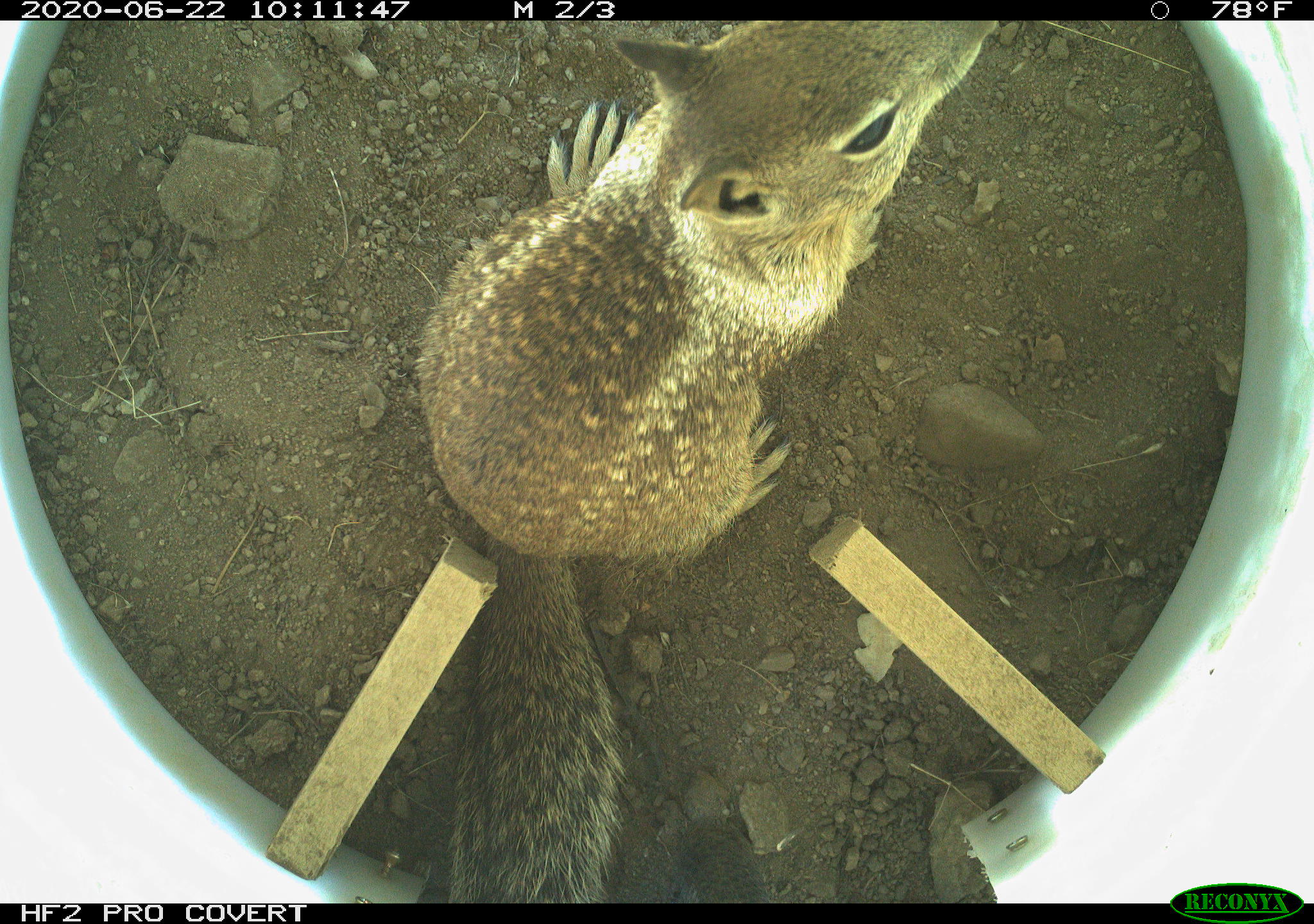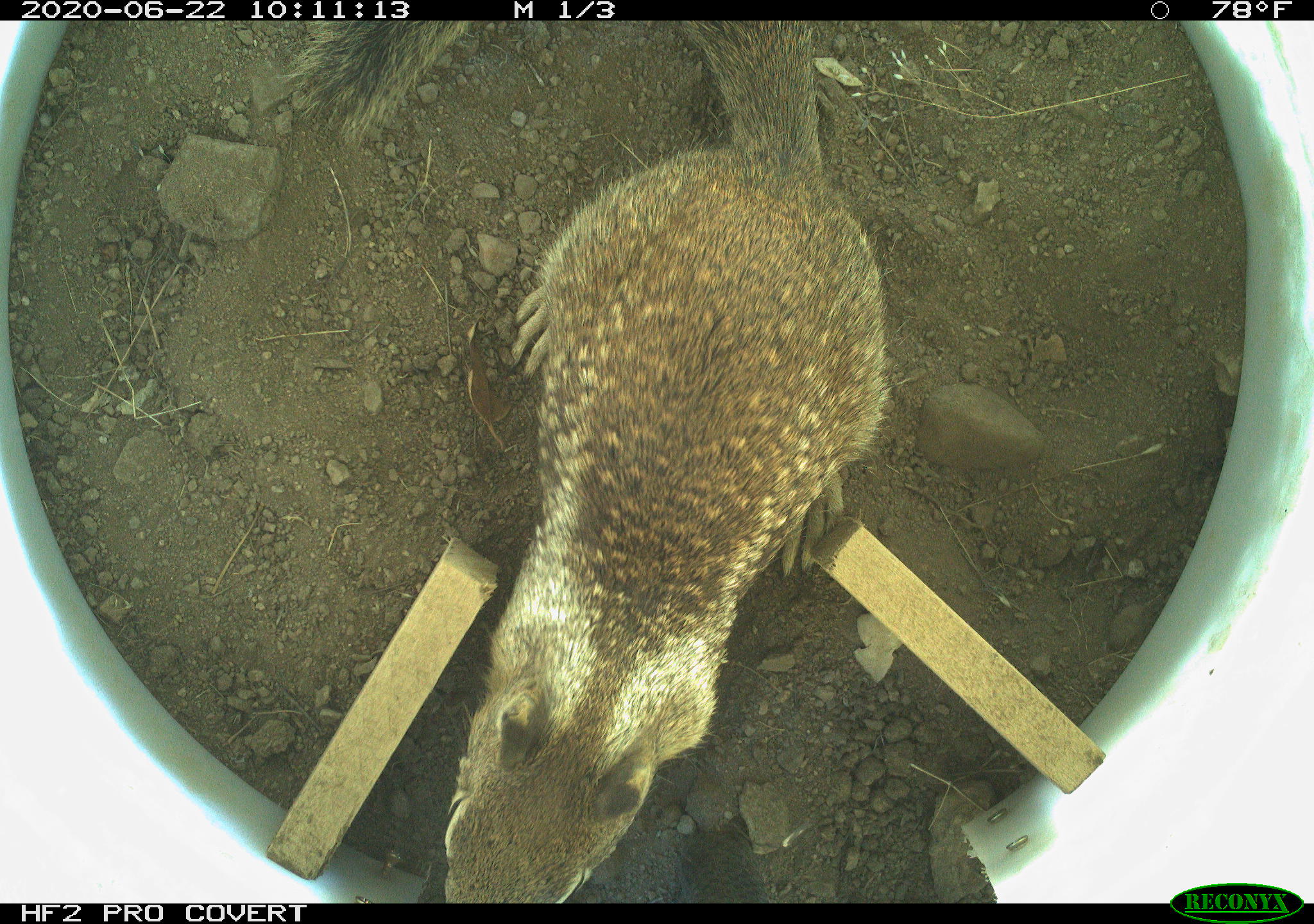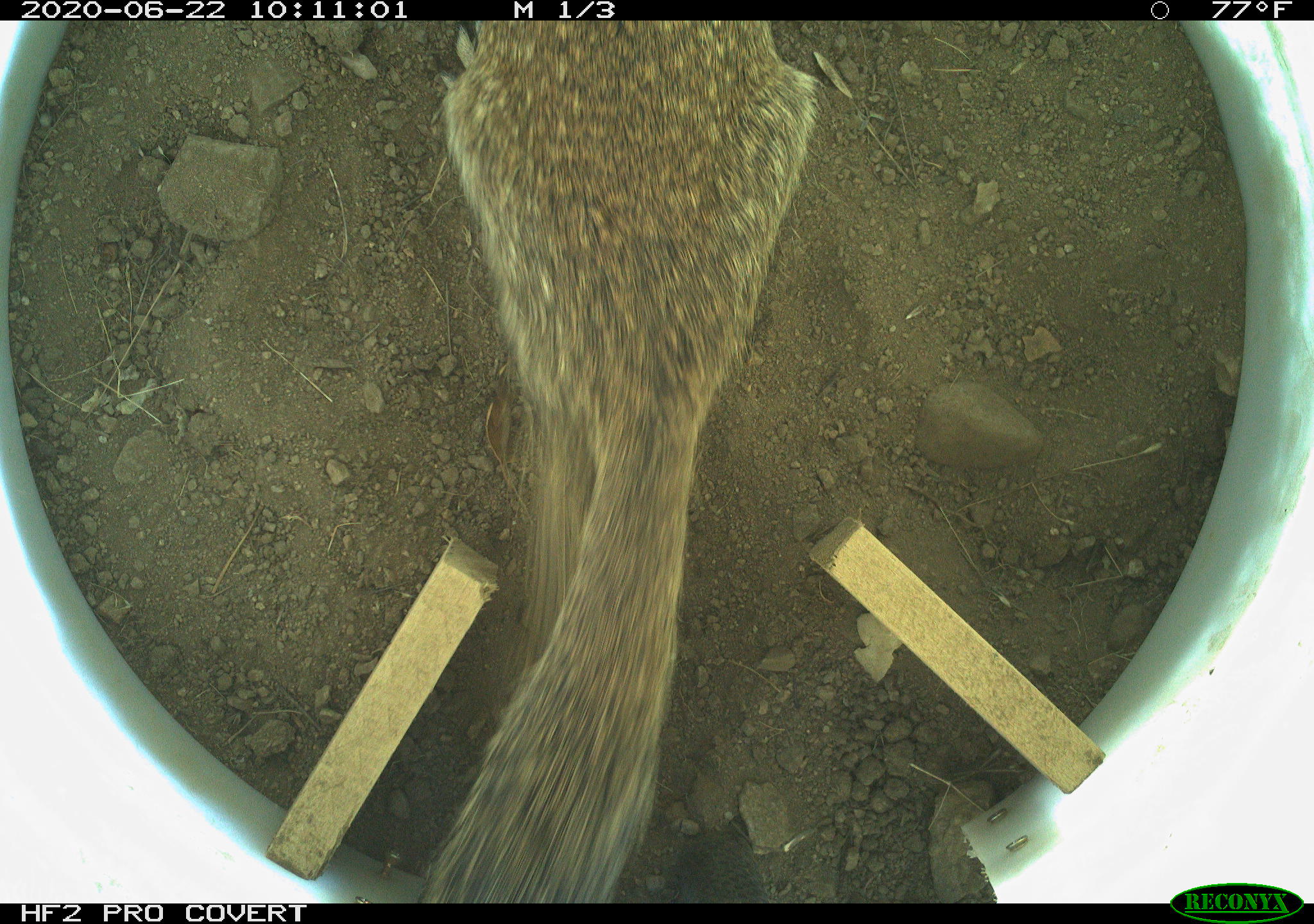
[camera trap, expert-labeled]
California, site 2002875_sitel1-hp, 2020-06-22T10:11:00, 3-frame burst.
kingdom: Animalia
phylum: Chordata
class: Mammalia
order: Rodentia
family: Sciuridae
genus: Otospermophilus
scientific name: Otospermophilus beecheyi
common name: california ground squirrel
California ground squirrel (Otospermophilus beecheyi).